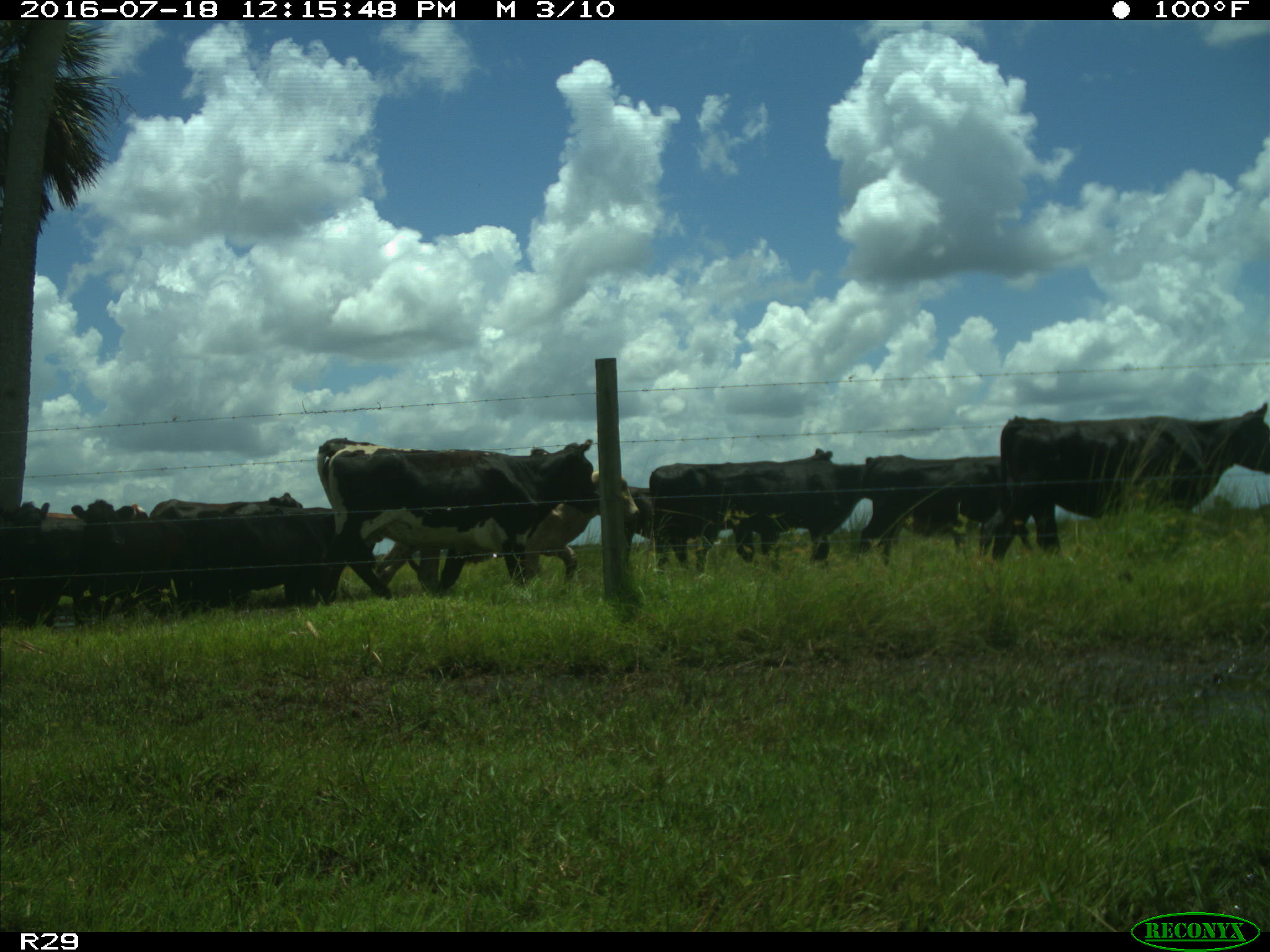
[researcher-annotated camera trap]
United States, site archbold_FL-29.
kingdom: Animalia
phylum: Chordata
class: Mammalia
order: Artiodactyla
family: Bovidae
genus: Bos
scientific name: Bos taurus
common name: domestic cow